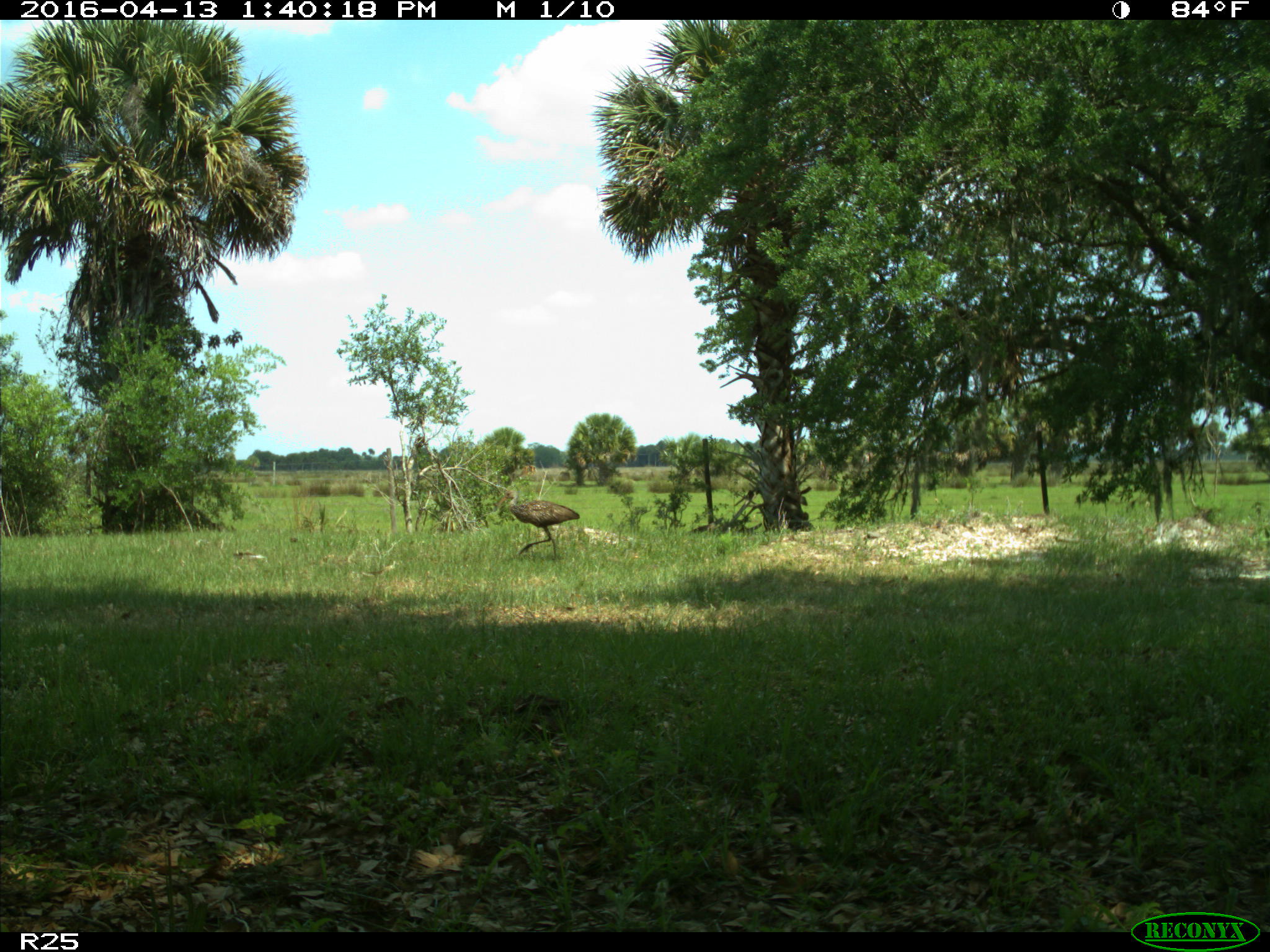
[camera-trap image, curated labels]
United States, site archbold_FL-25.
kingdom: Animalia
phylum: Chordata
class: Aves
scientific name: Aves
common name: birds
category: unidentified bird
Unidentified bird (birds) (Aves).